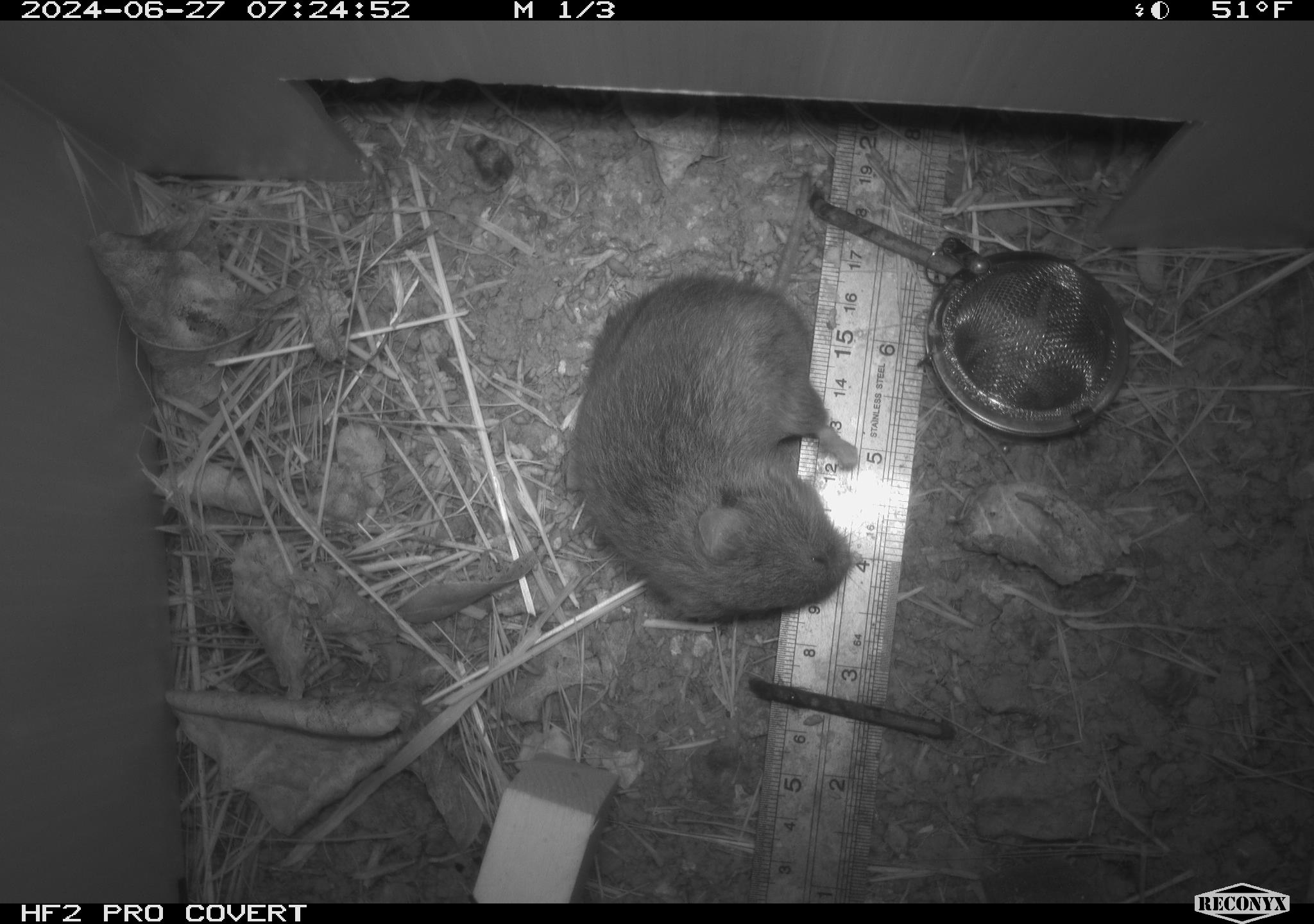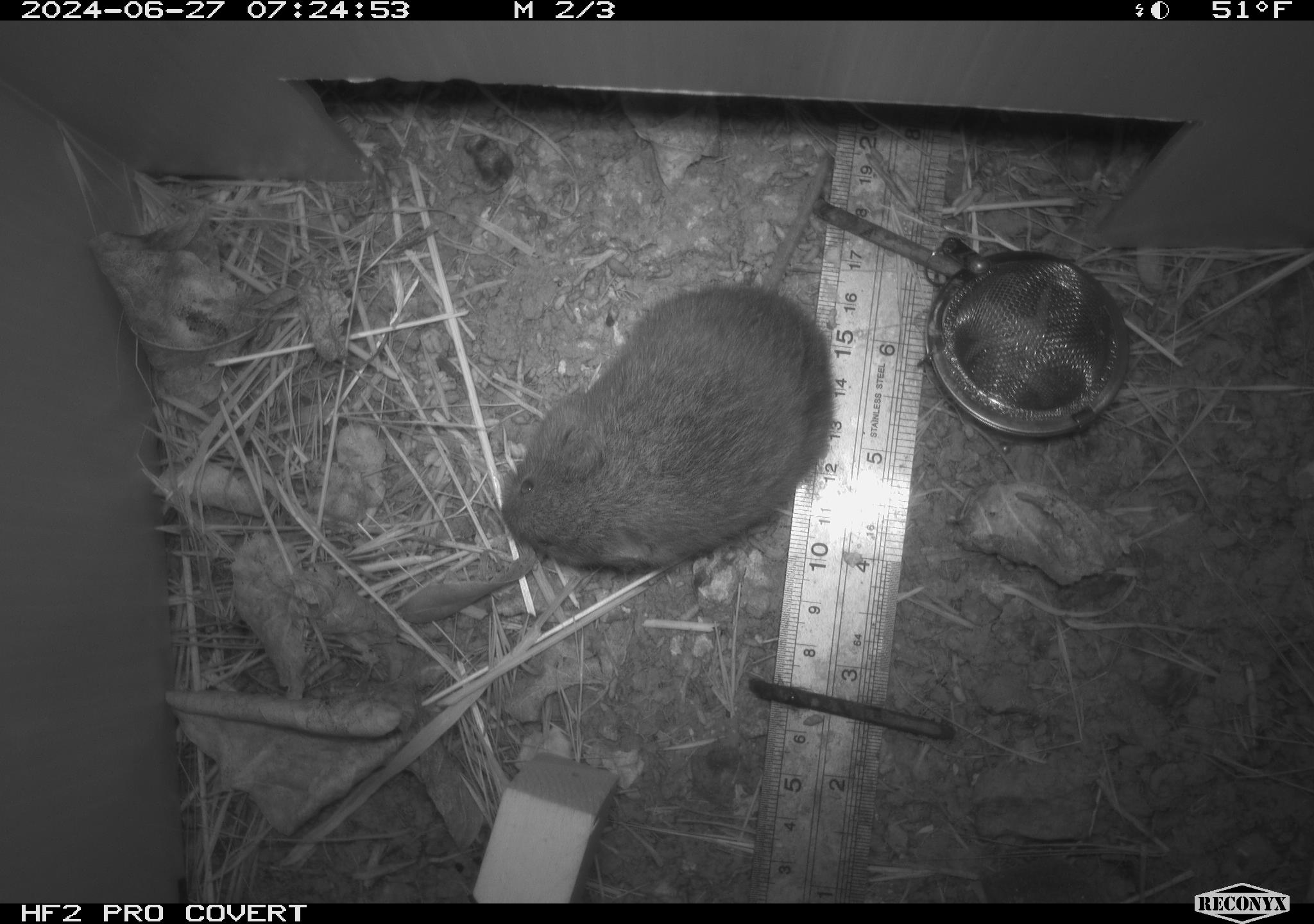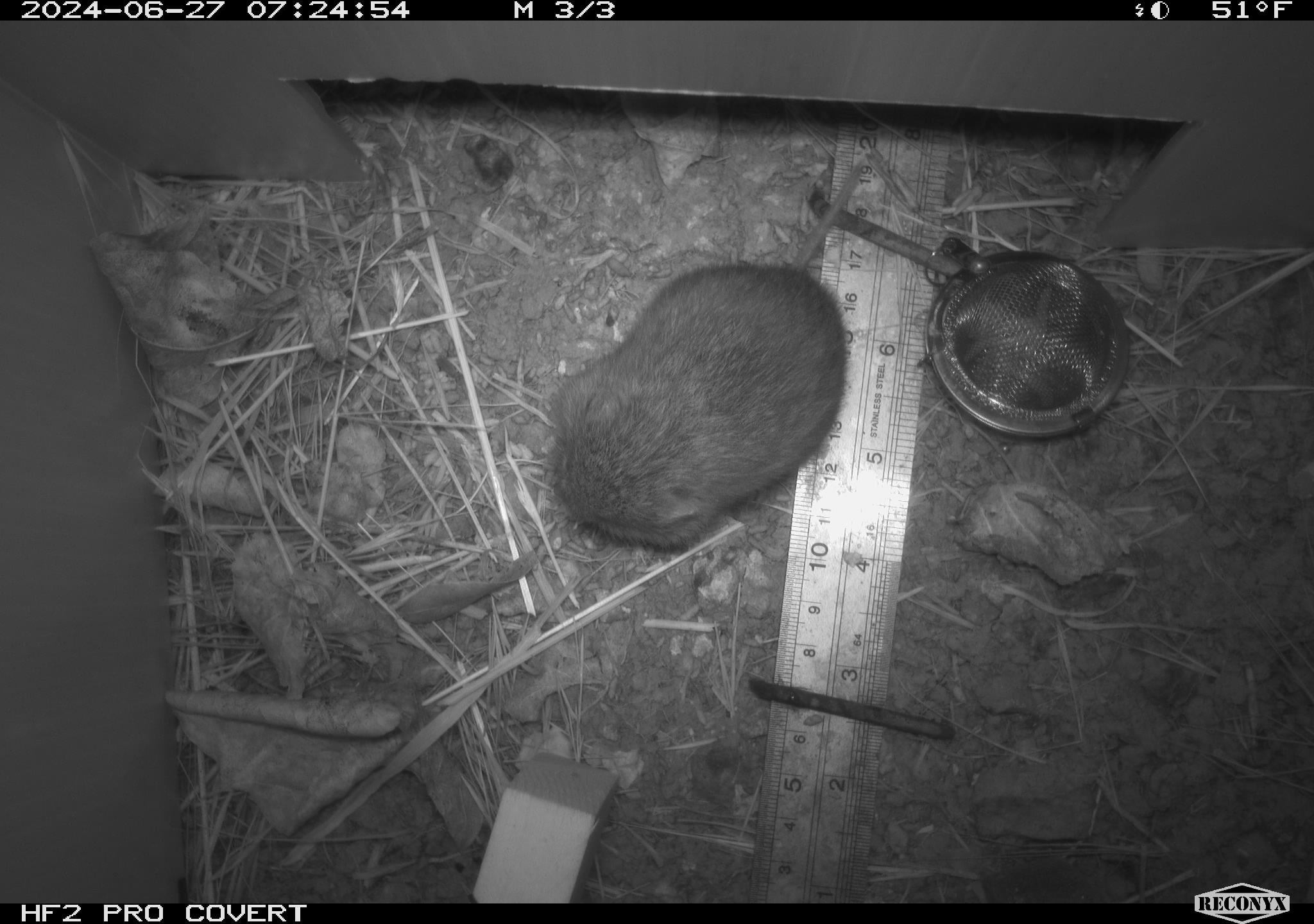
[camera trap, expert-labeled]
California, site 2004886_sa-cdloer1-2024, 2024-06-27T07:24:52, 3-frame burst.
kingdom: Animalia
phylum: Chordata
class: Mammalia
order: Rodentia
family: Cricetidae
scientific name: Arvicolinae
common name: voles, lemmings, and muskrats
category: arvicolinae subfamily